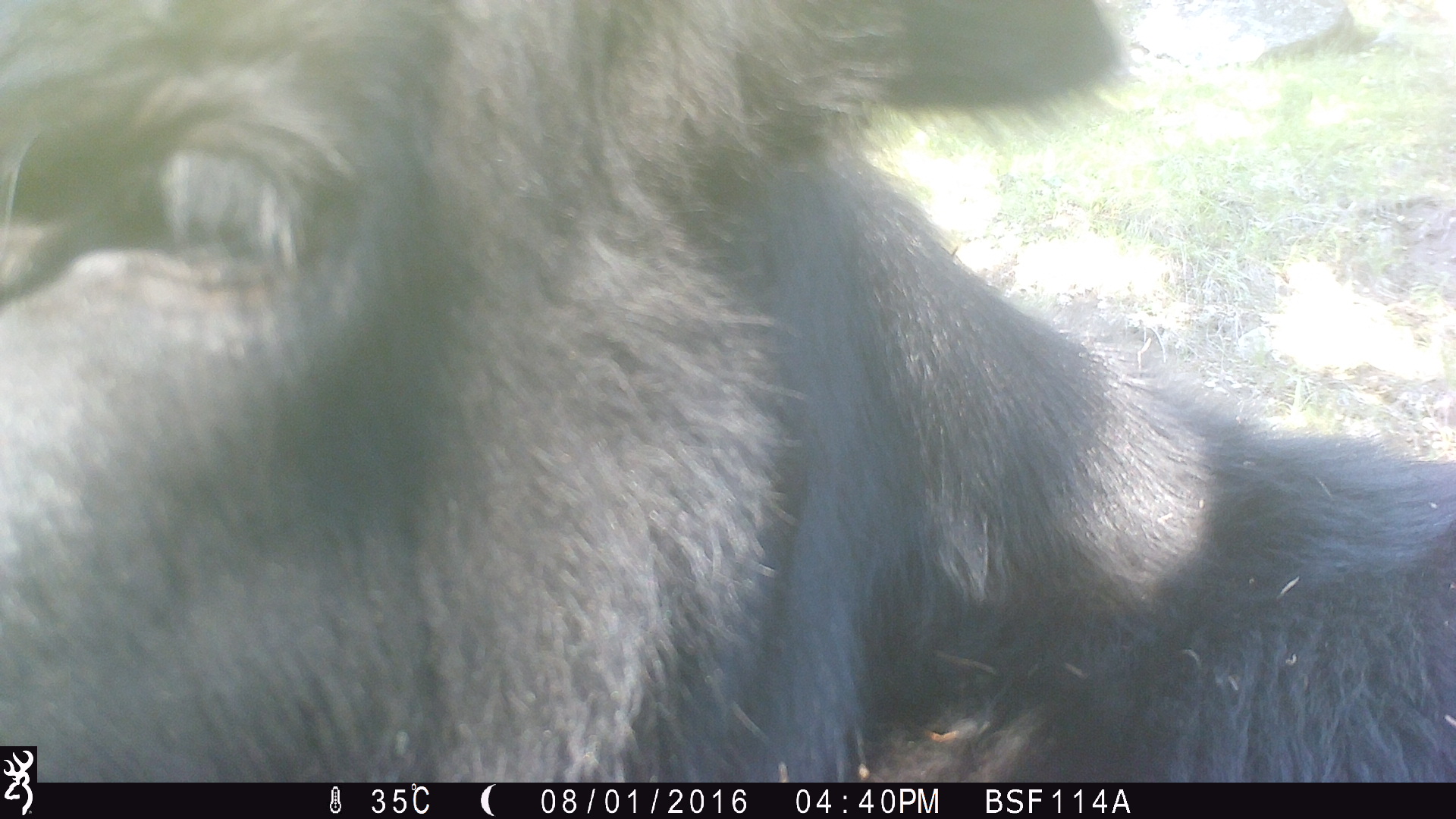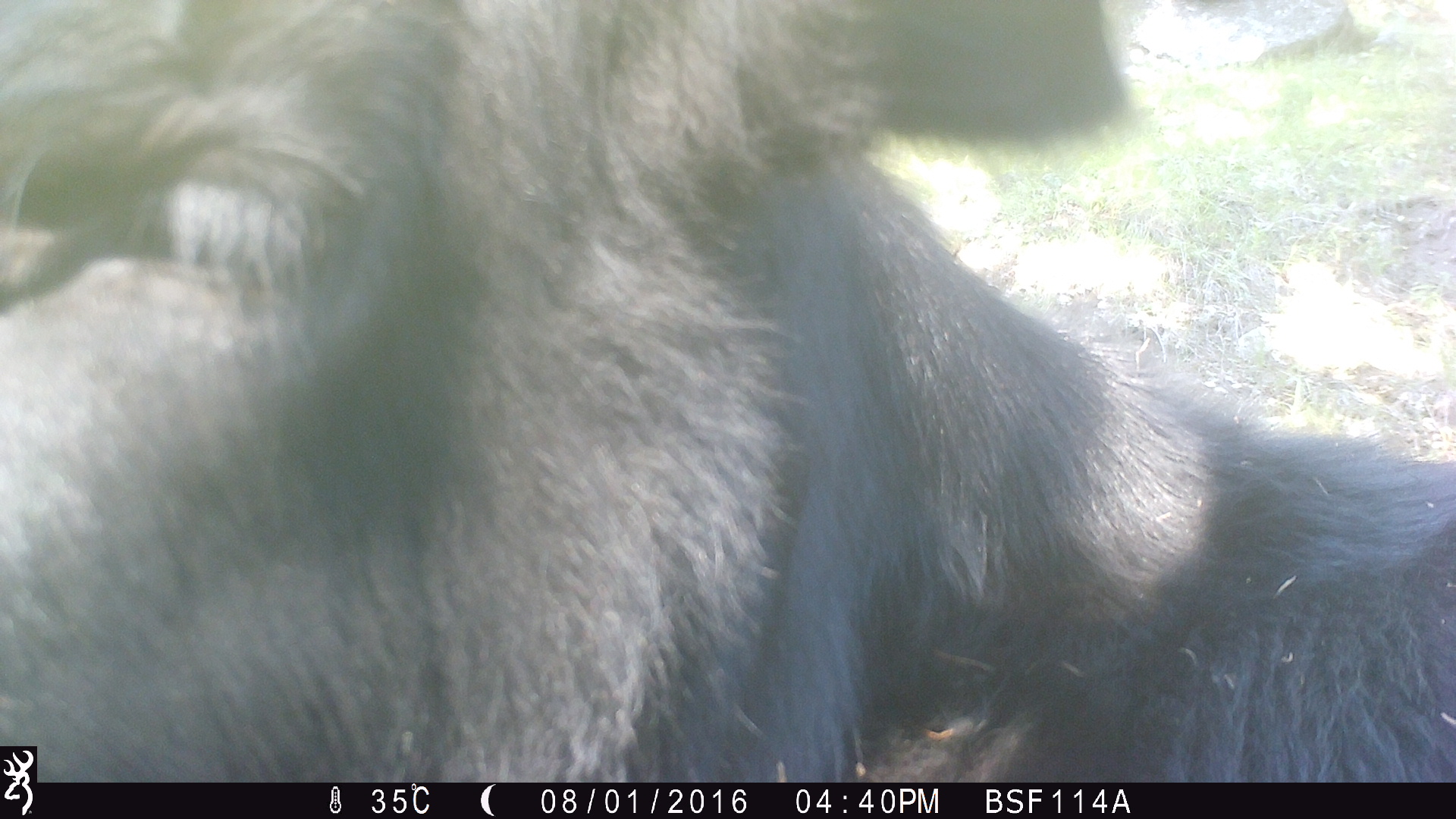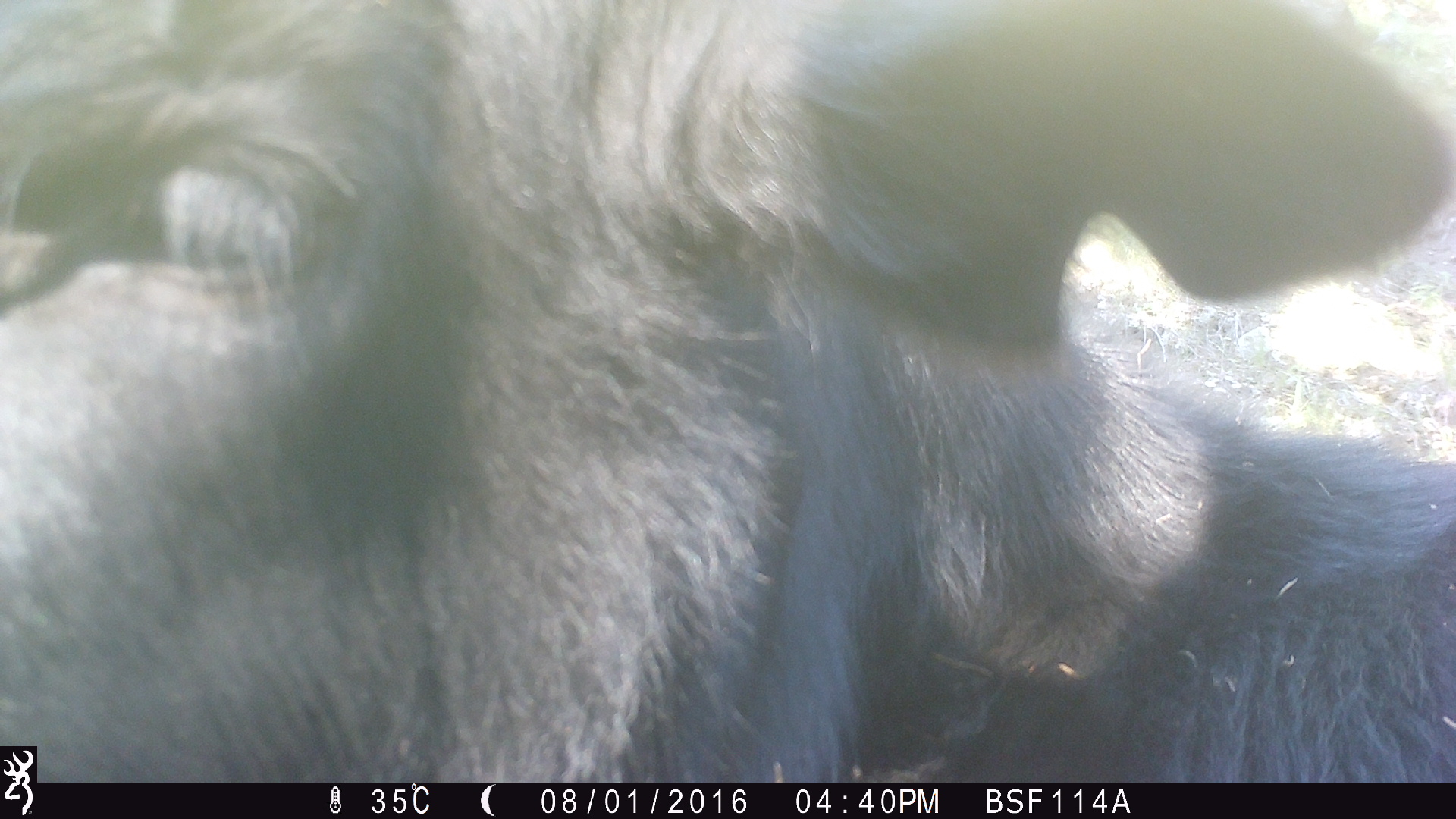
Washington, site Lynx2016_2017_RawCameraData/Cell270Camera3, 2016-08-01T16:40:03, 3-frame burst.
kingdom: Animalia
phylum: Chordata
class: Mammalia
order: Artiodactyla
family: Bovidae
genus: Bos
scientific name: Bos taurus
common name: domestic cattle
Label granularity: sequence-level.